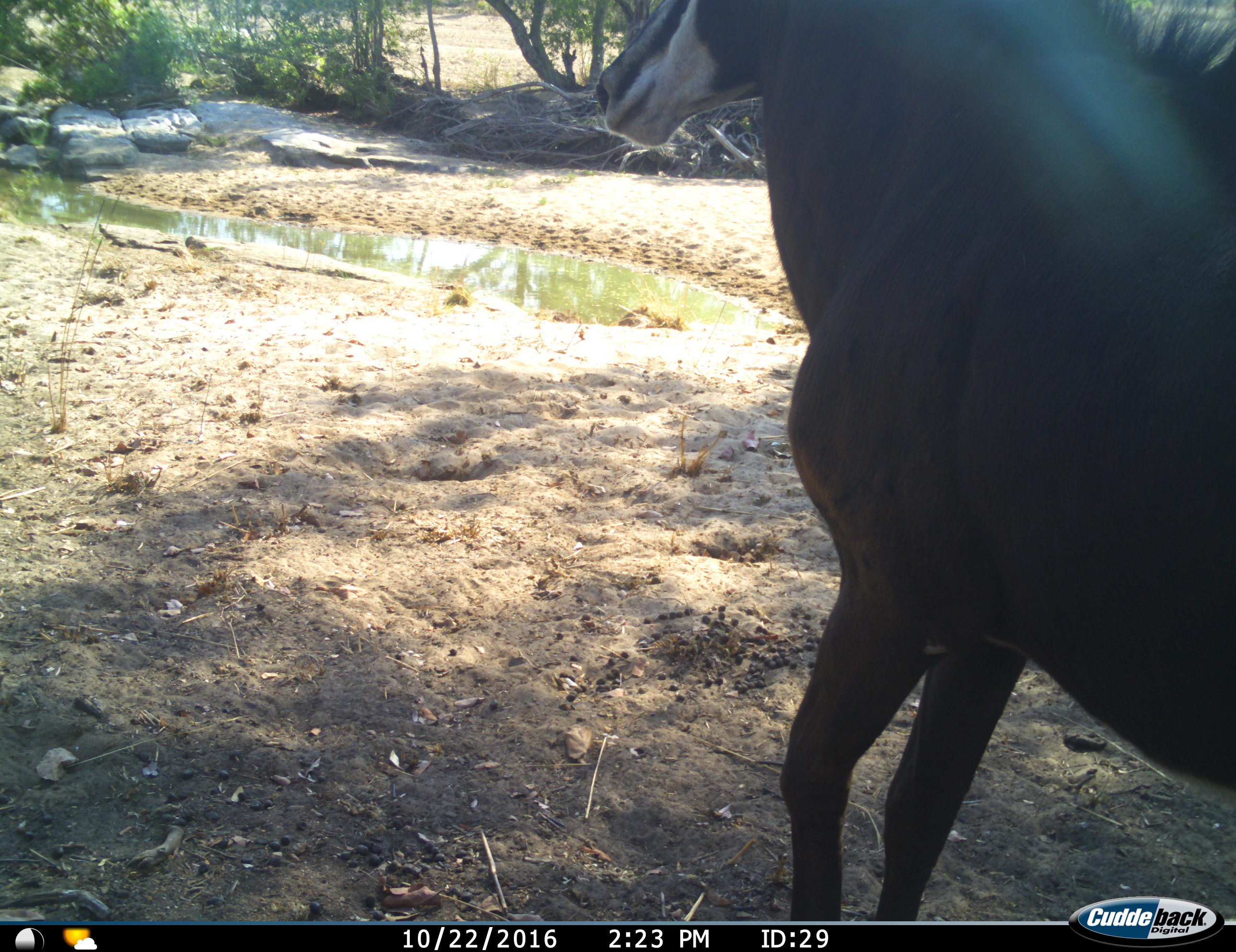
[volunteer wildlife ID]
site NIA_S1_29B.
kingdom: Animalia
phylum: Chordata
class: Mammalia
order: Artiodactyla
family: Bovidae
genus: Hippotragus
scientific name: Hippotragus niger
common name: sable antelope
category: sable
Sable (sable antelope) (Hippotragus niger), count 1. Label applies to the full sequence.